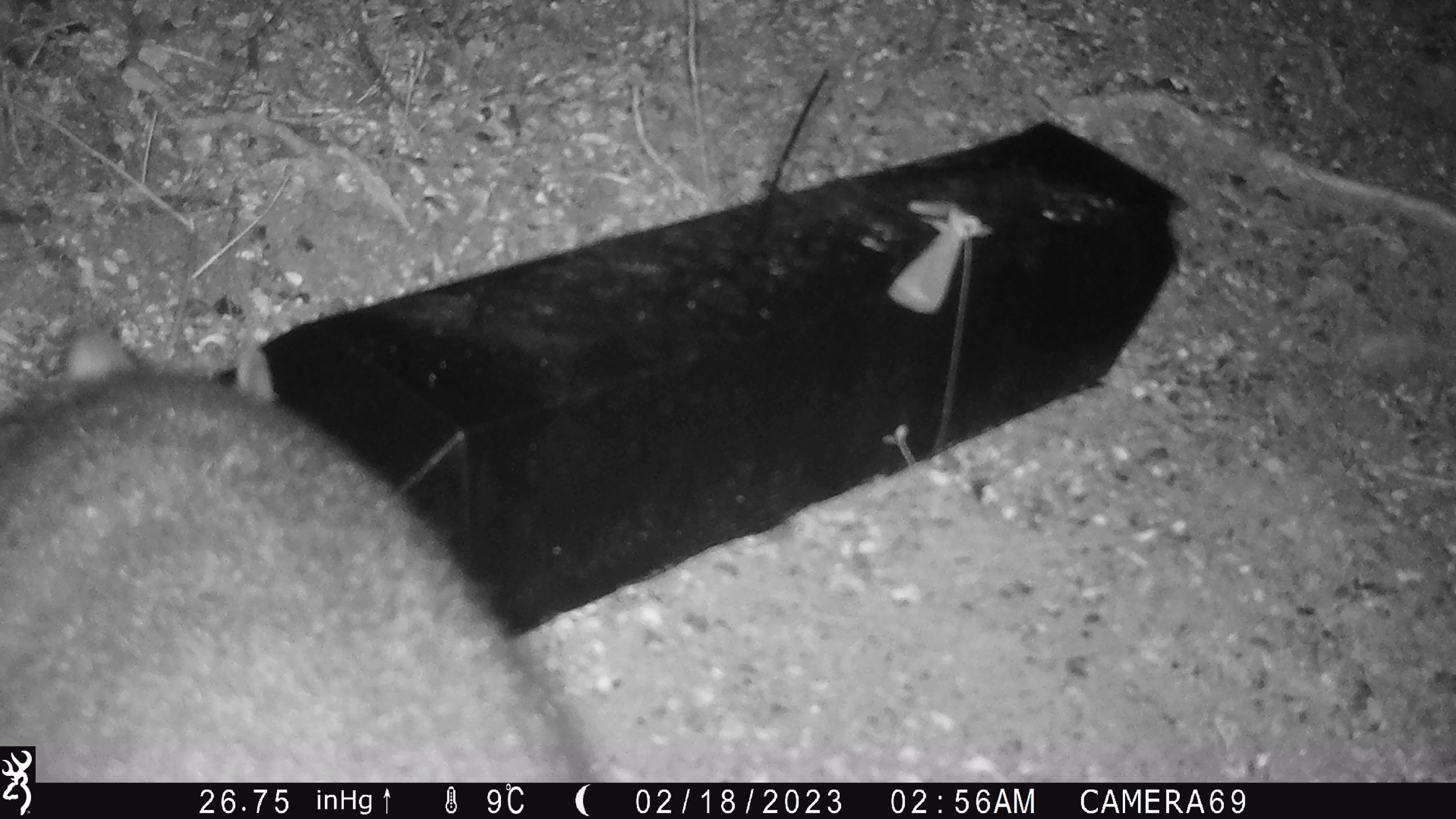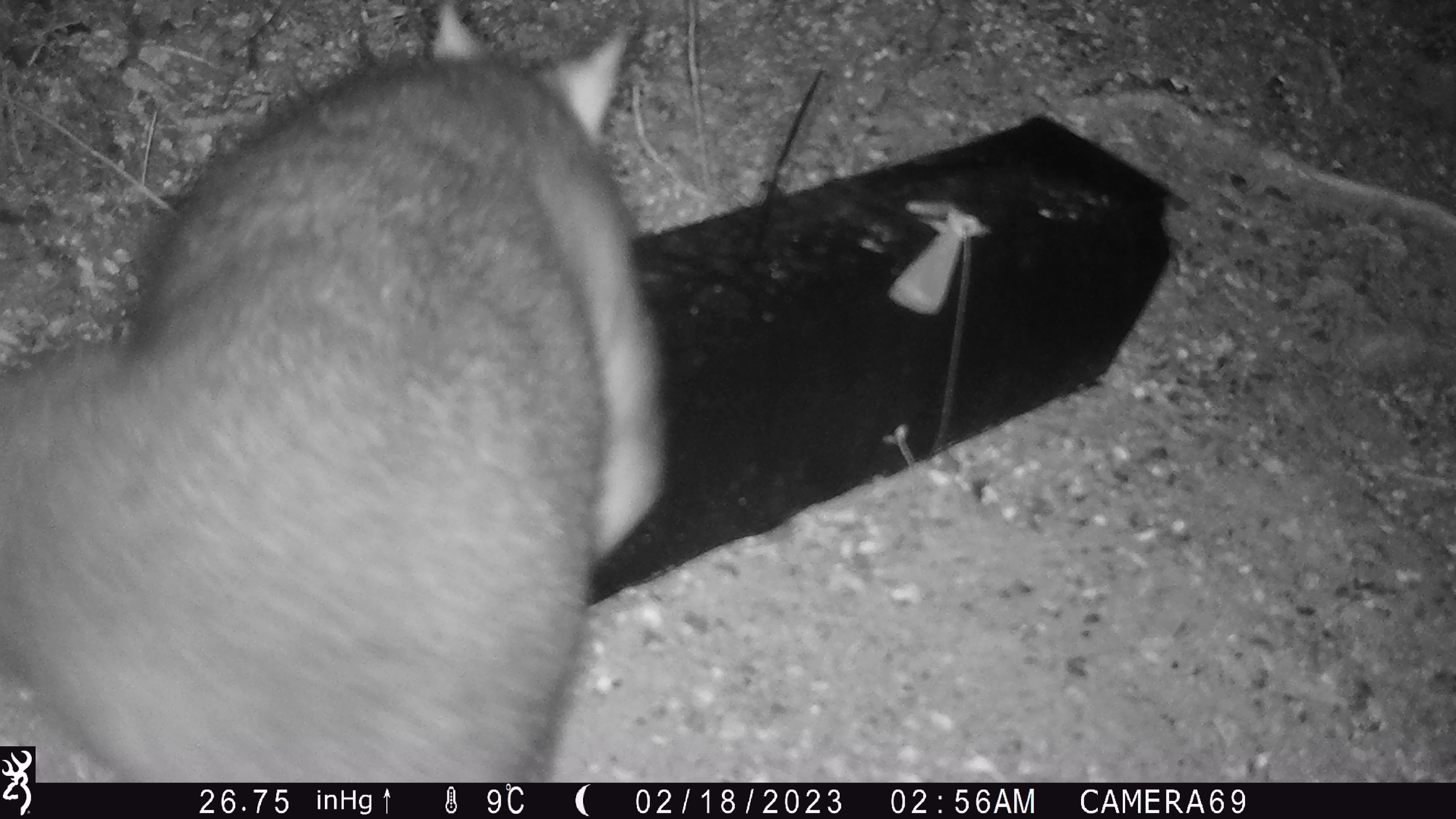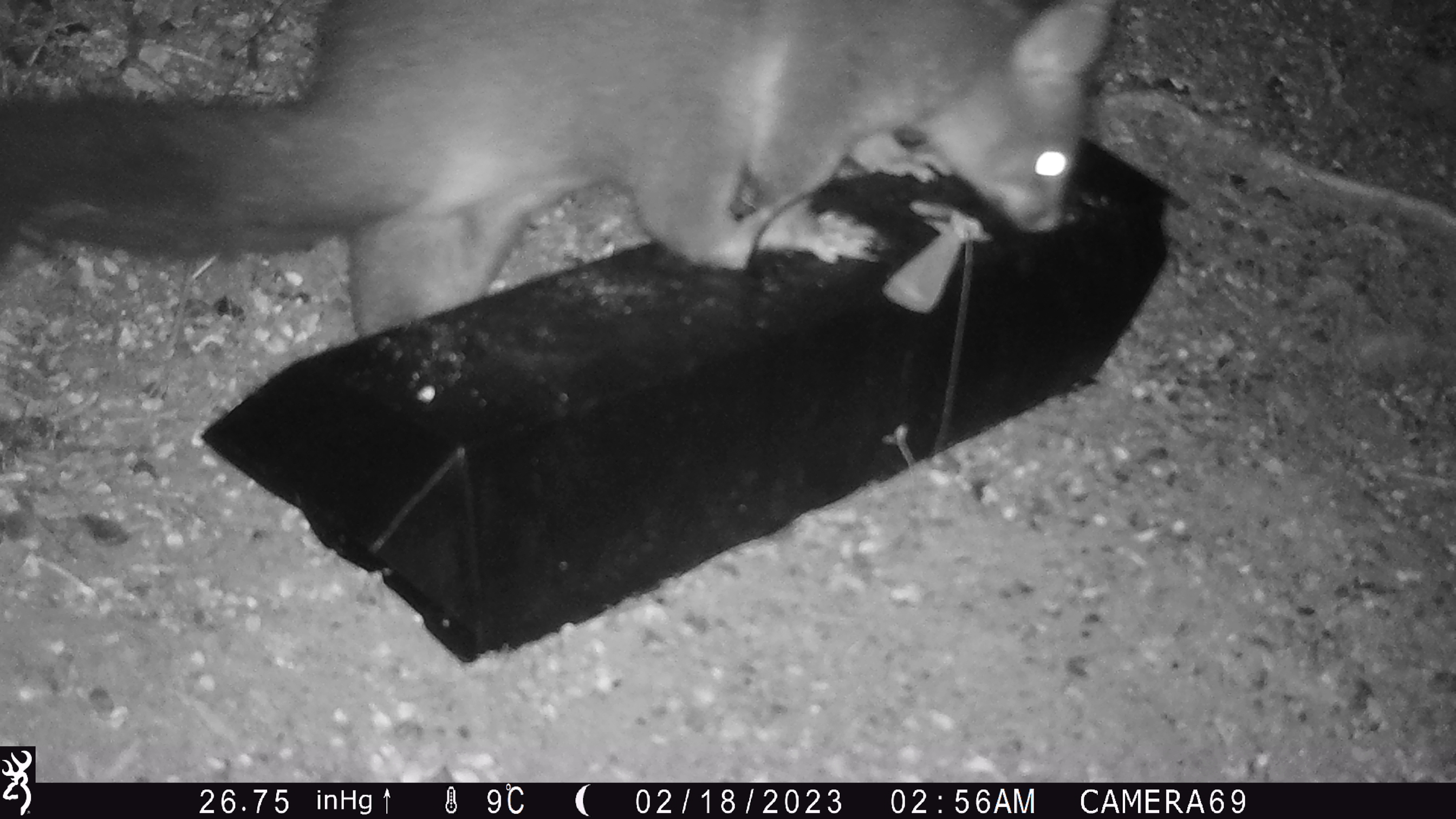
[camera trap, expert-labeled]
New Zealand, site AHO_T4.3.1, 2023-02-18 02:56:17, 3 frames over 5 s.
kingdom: Animalia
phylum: Chordata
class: Mammalia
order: Carnivora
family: Mustelidae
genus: Mustela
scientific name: Mustela erminea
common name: stoat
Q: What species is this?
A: Stoat (Mustela erminea).